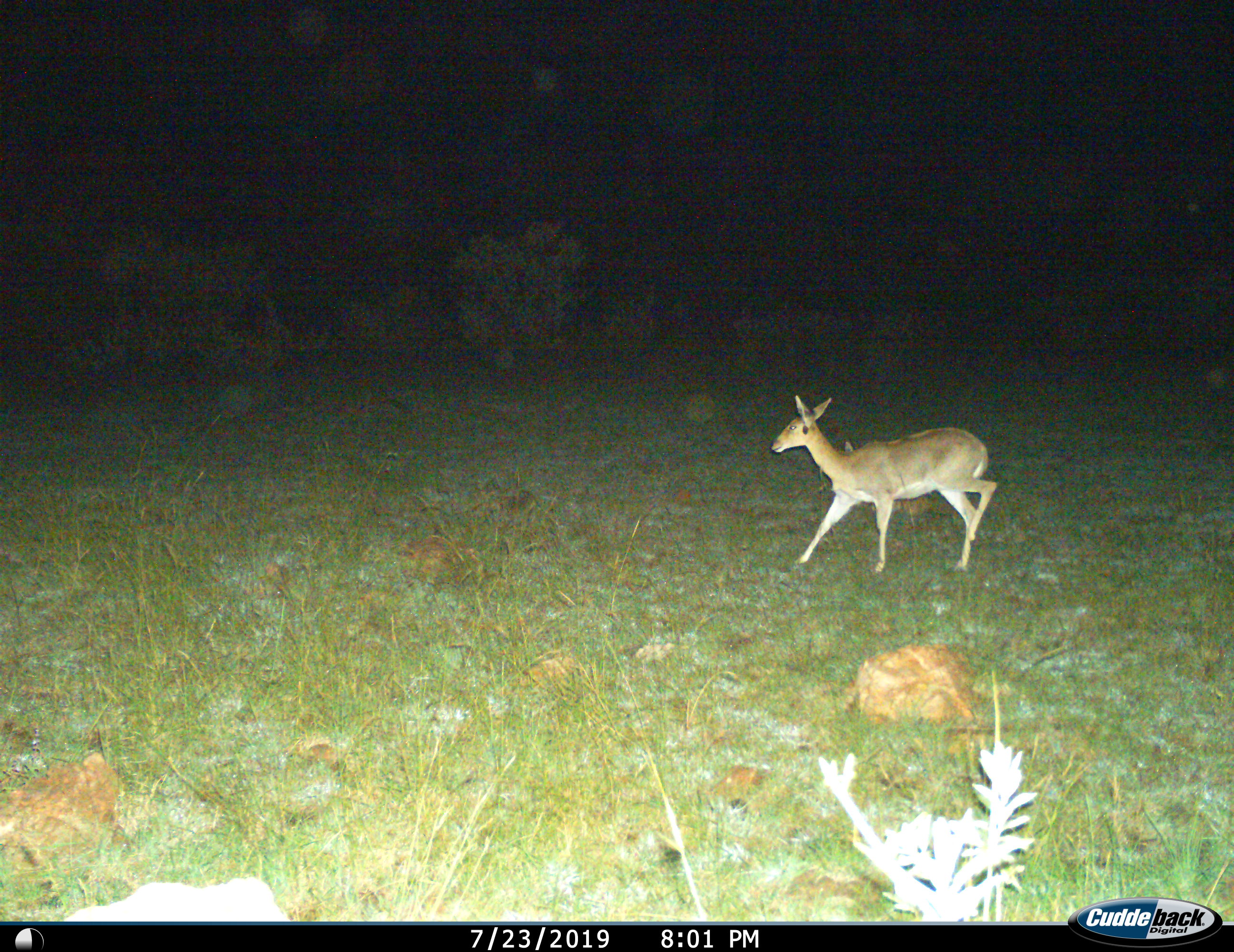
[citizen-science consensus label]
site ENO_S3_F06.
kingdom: Animalia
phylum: Chordata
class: Mammalia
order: Artiodactyla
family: Bovidae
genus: Redunca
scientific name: Redunca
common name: reedbuck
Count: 1.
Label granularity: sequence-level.